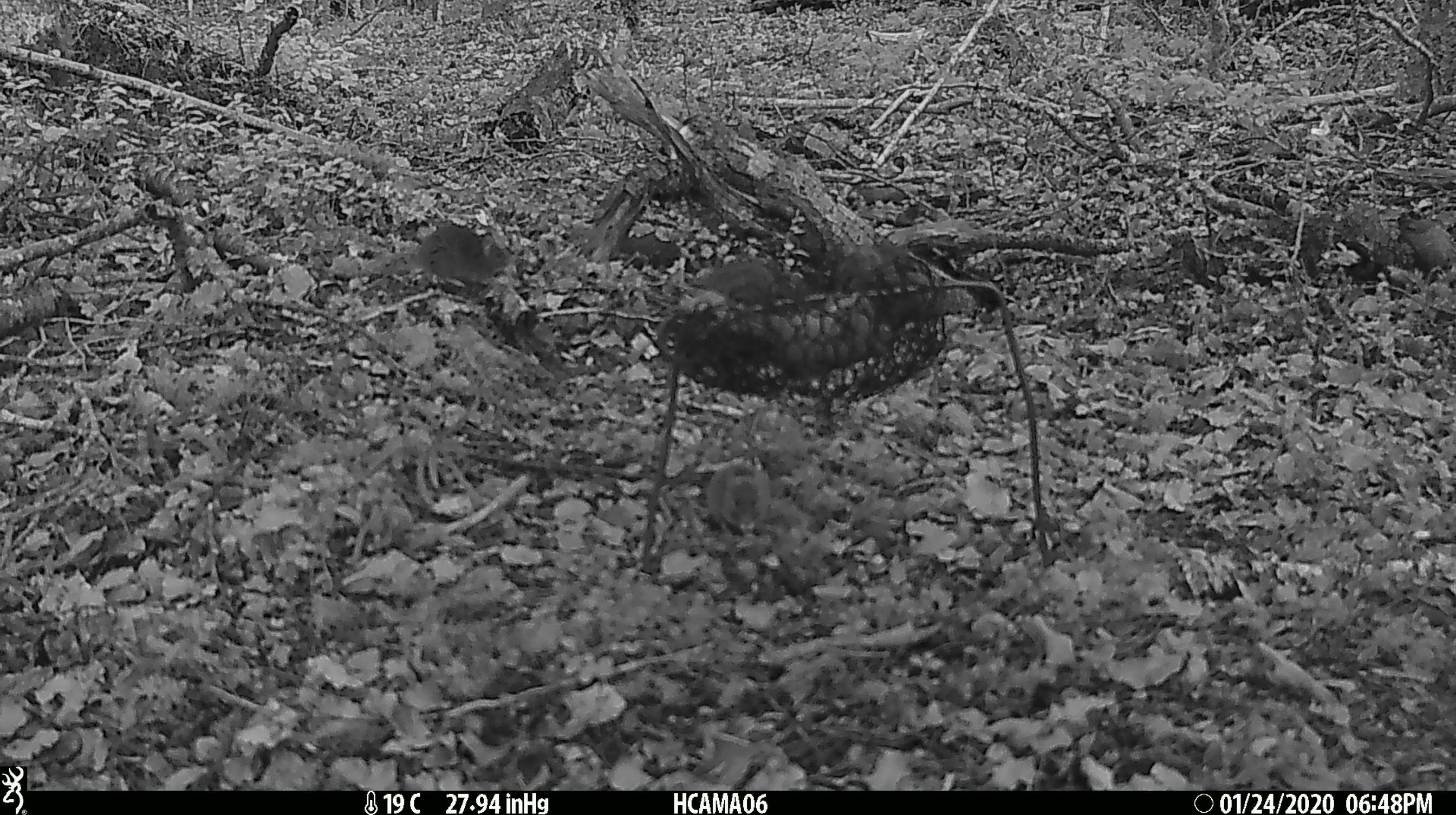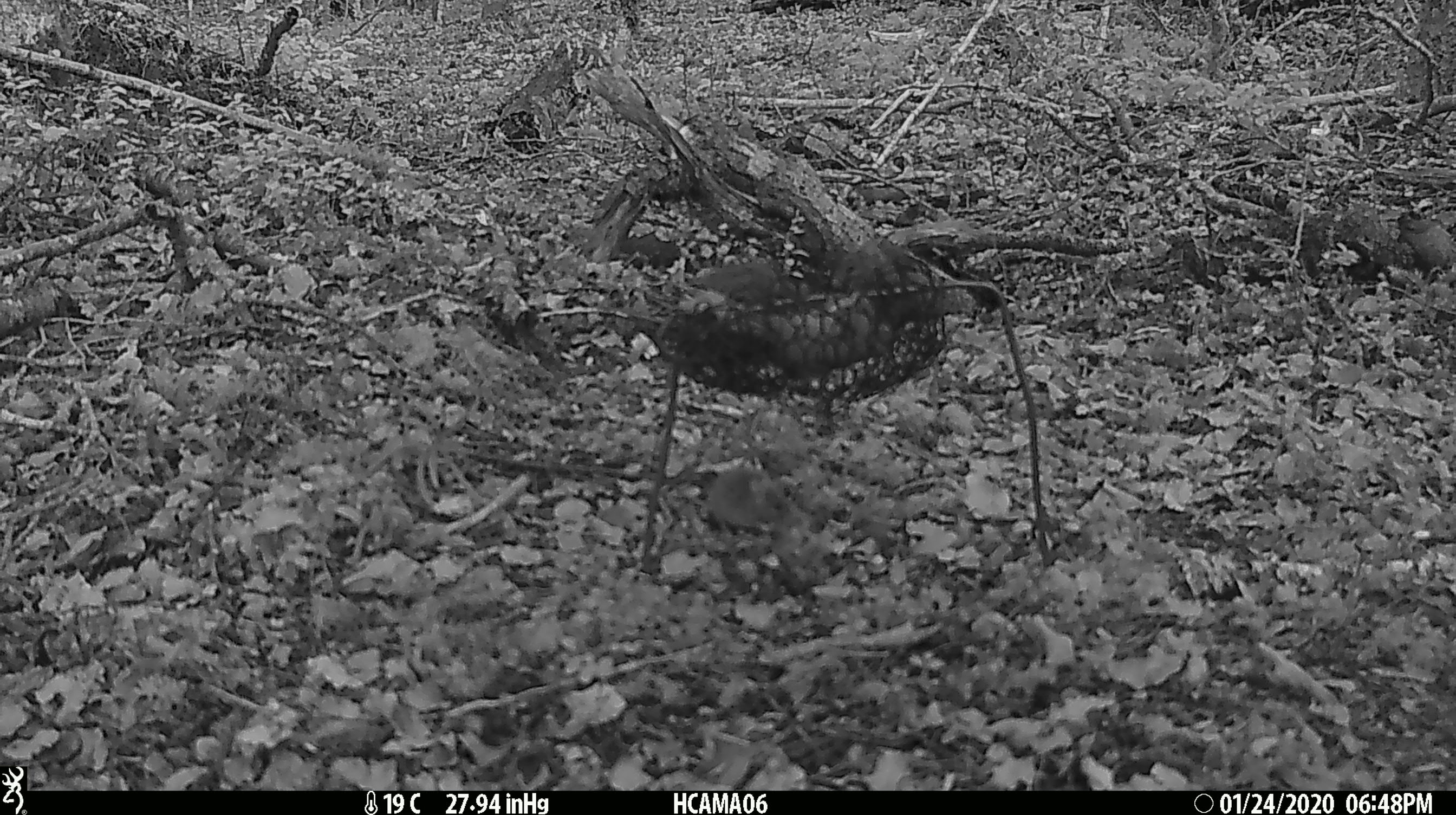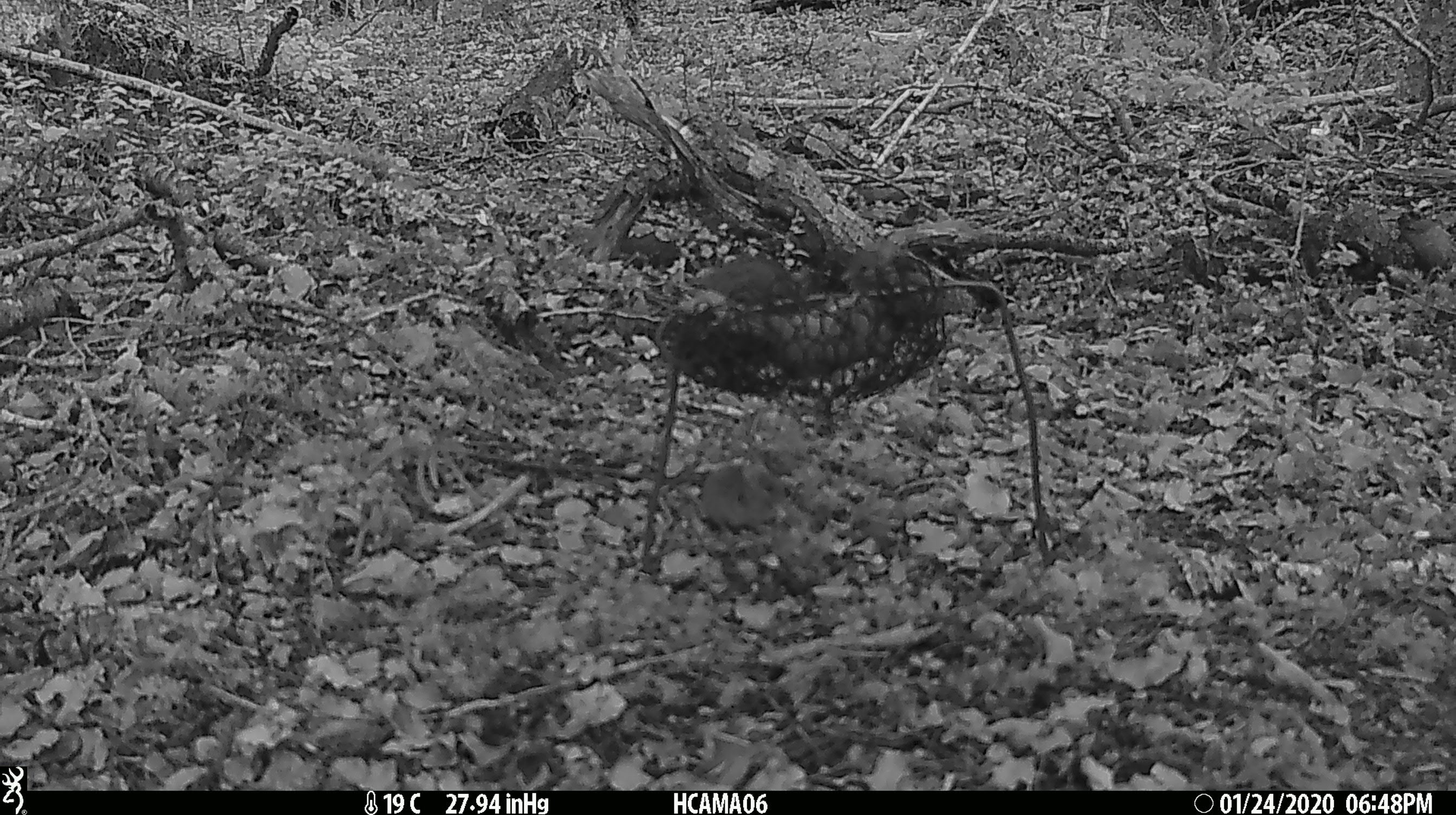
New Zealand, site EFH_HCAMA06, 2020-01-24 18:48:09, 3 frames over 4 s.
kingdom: Animalia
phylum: Chordata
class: Mammalia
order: Rodentia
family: Muridae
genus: Mus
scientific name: Mus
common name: mouse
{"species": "mouse (Mus)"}